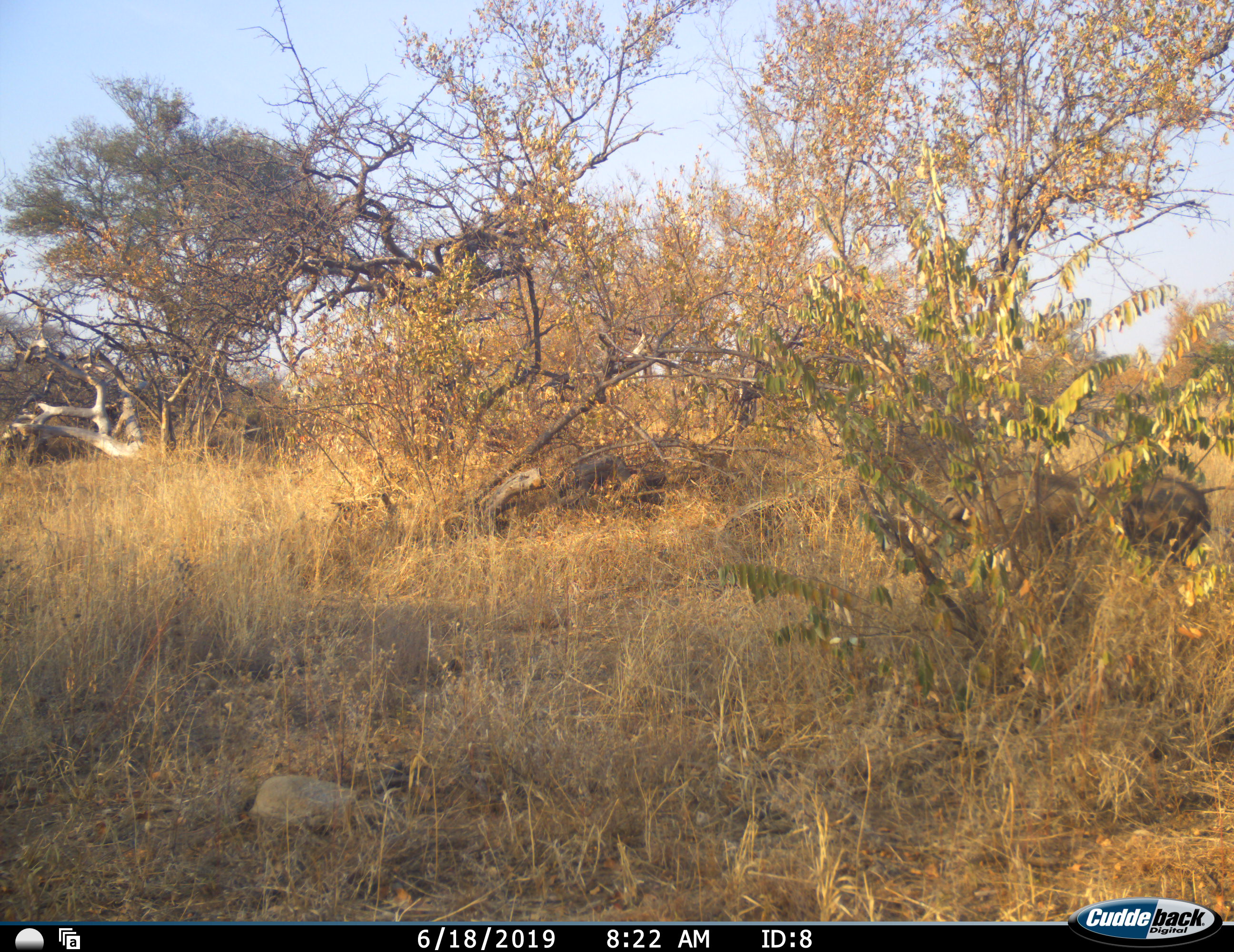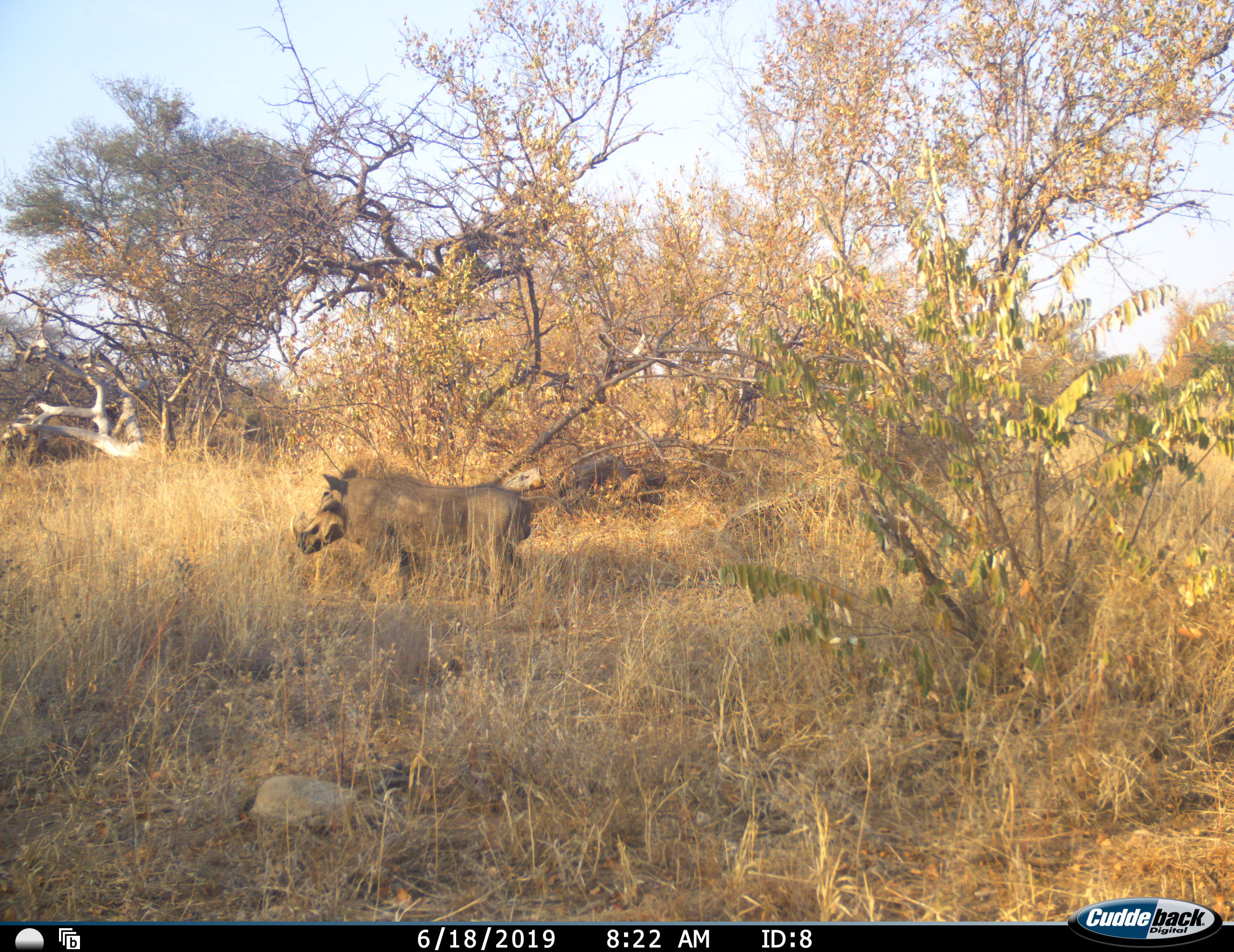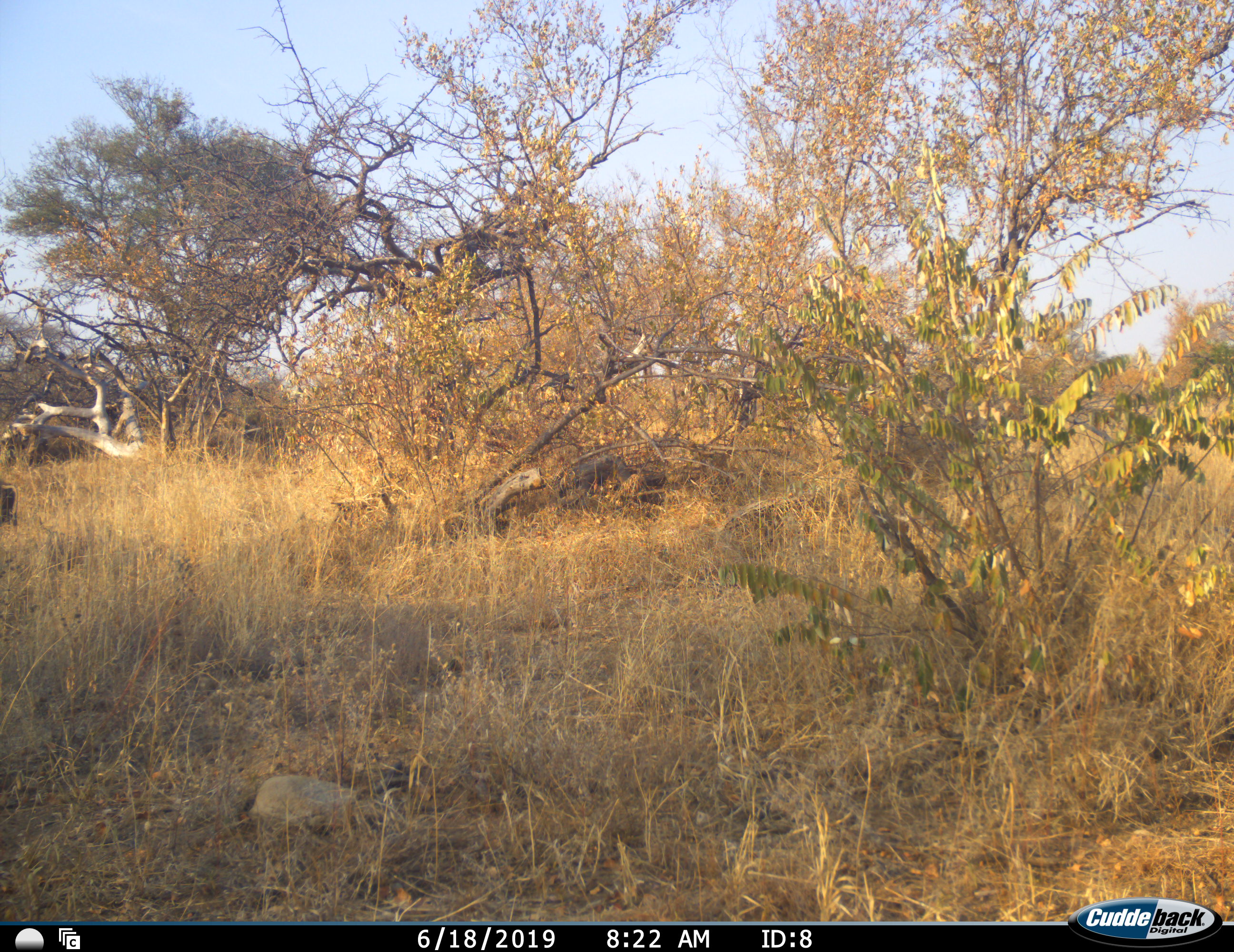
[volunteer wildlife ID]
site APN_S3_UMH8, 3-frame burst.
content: unidentified animal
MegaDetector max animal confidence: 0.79